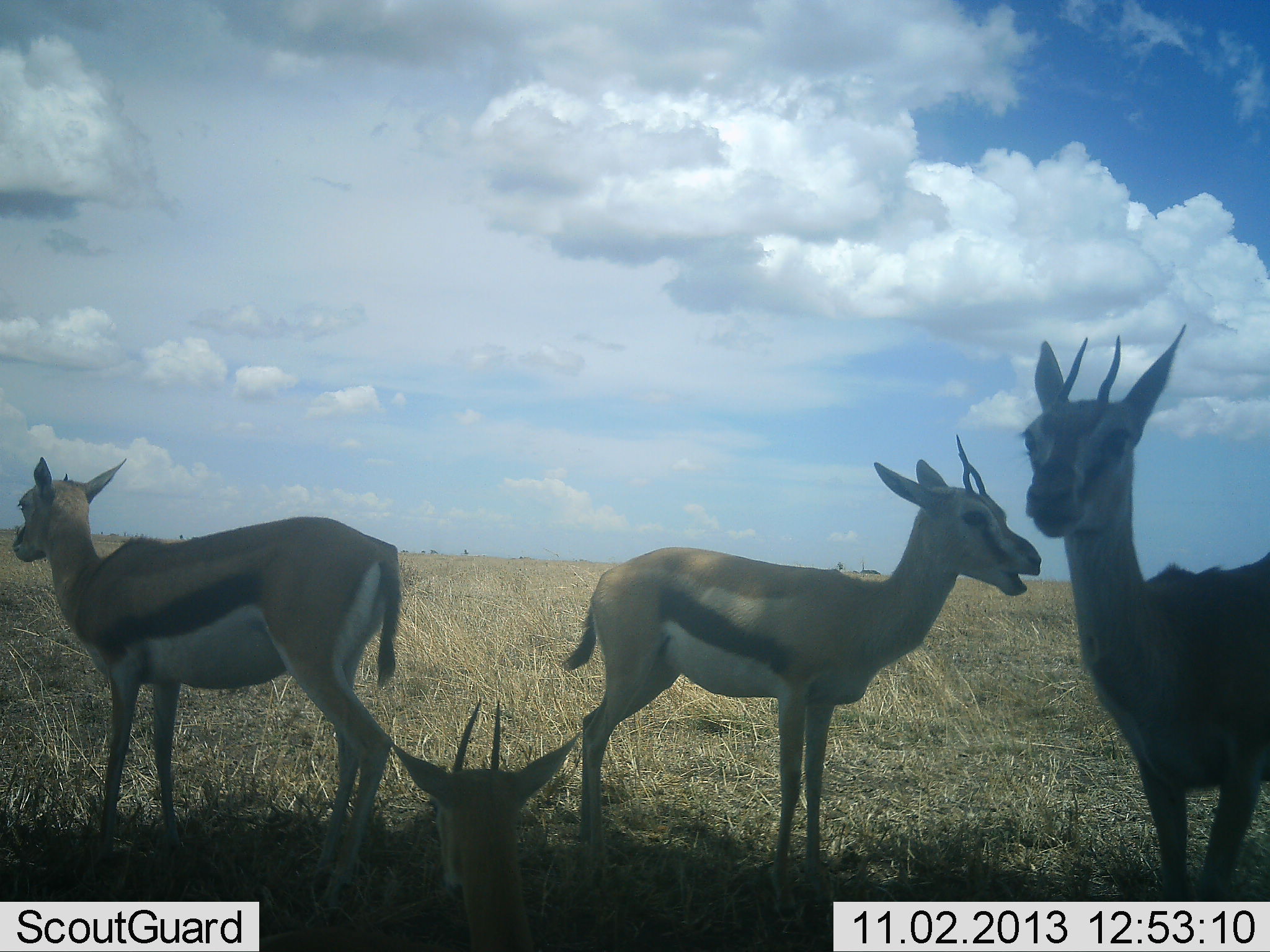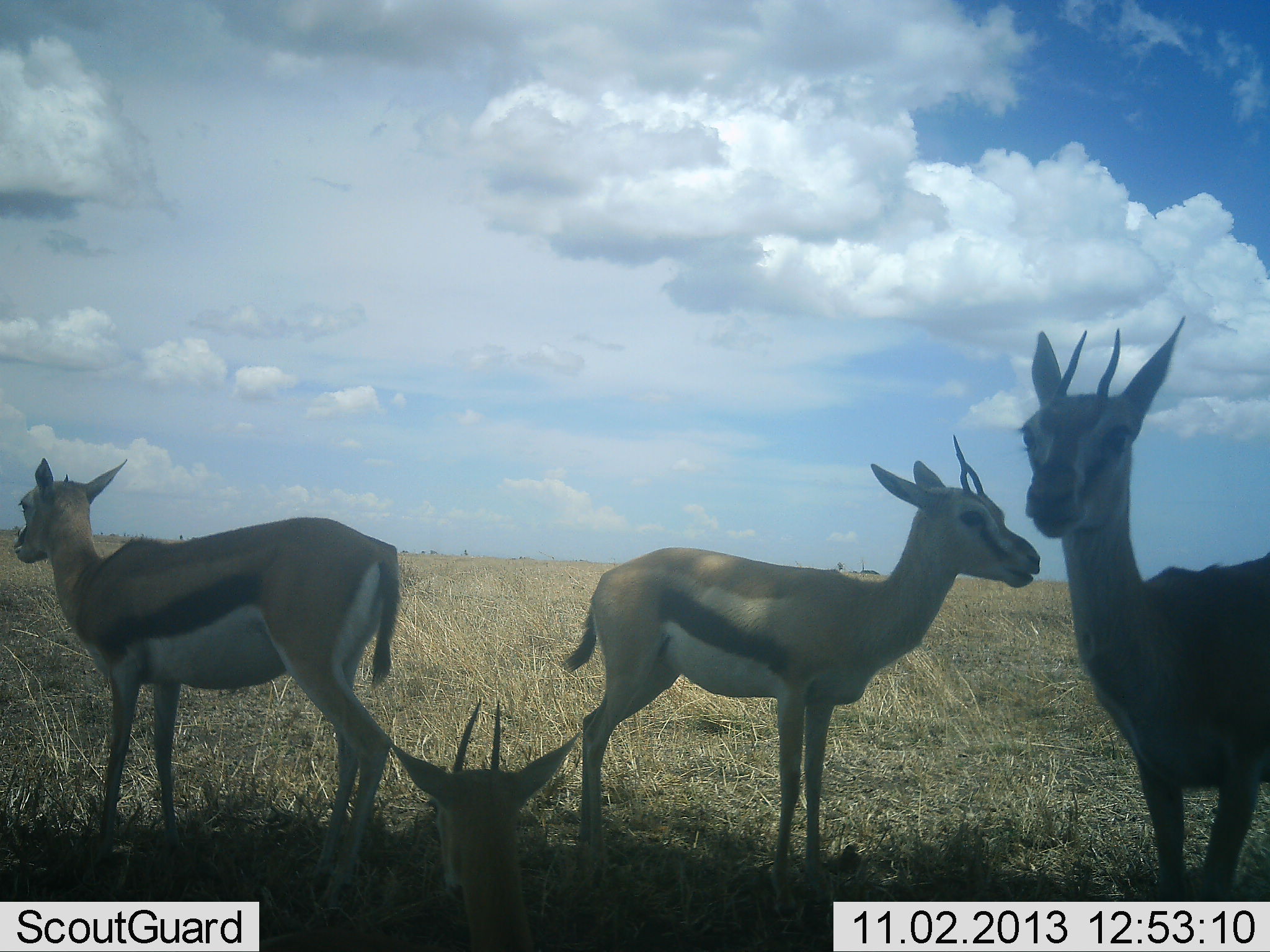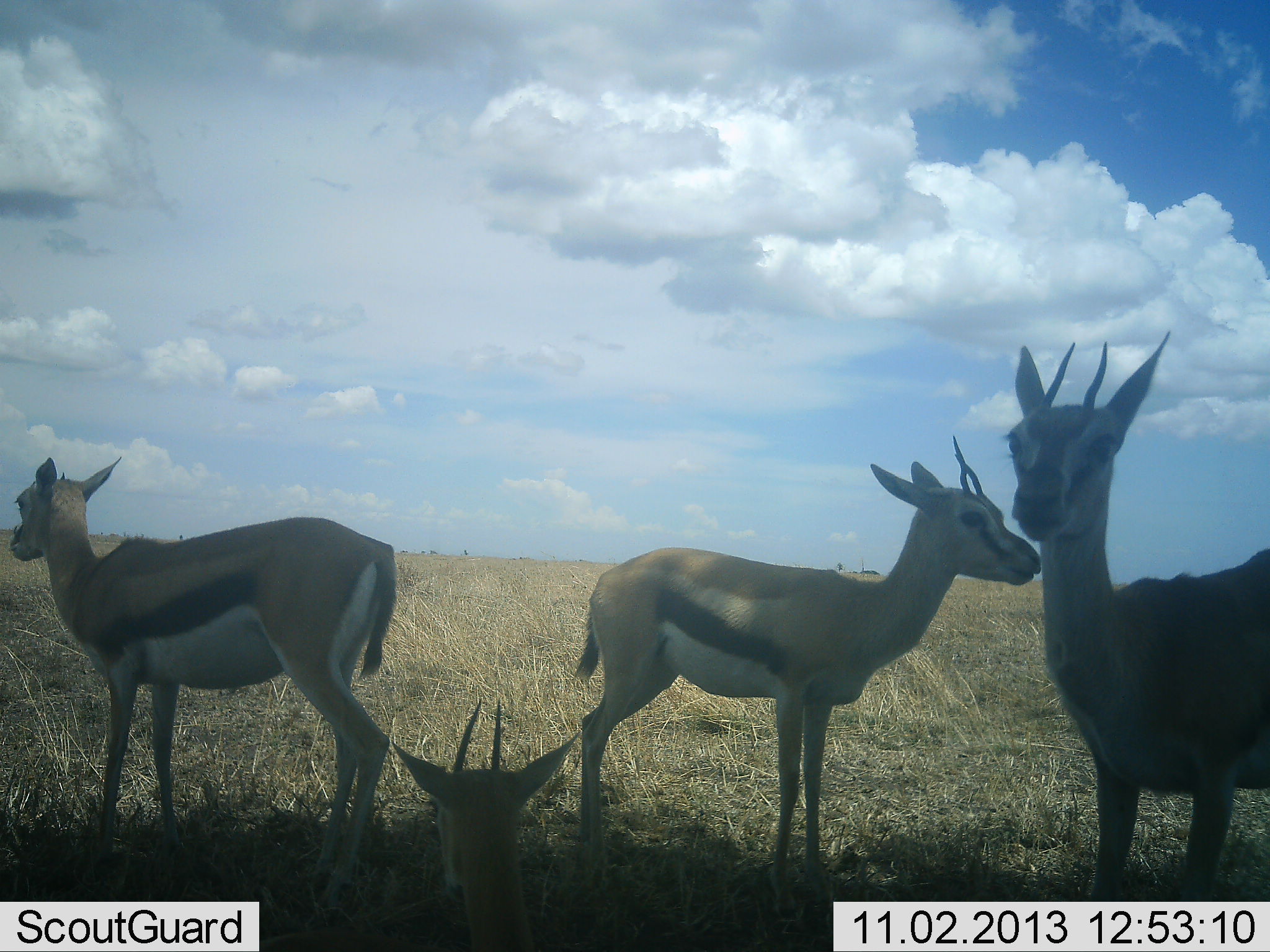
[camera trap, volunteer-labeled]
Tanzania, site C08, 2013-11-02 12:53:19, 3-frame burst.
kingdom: Animalia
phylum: Chordata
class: Mammalia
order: Artiodactyla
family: Bovidae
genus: Eudorcas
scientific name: Eudorcas thomsonii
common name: thomson's gazelle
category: gazellethomsons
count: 4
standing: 90%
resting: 80%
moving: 0%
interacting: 0%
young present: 10%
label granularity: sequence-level